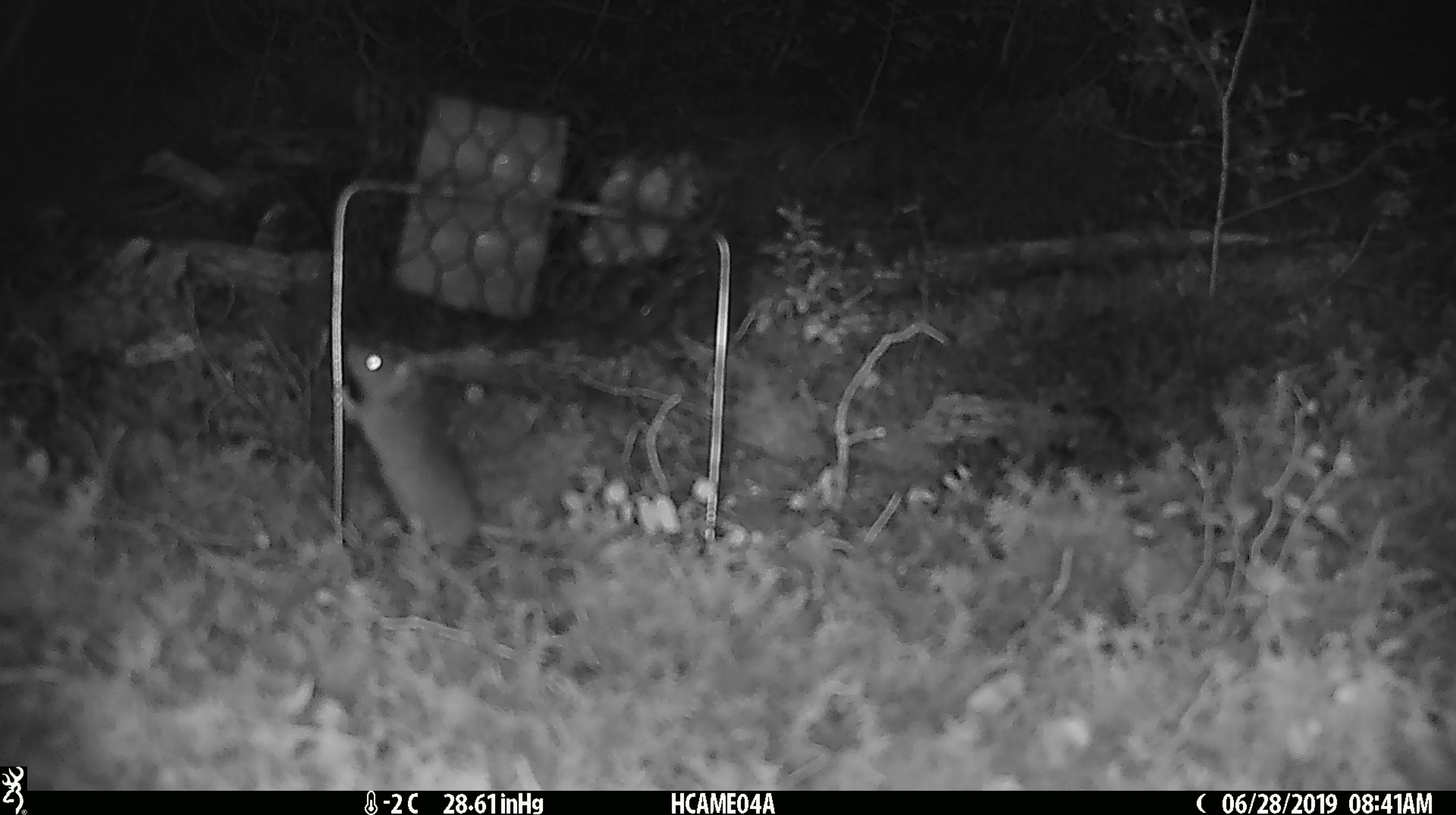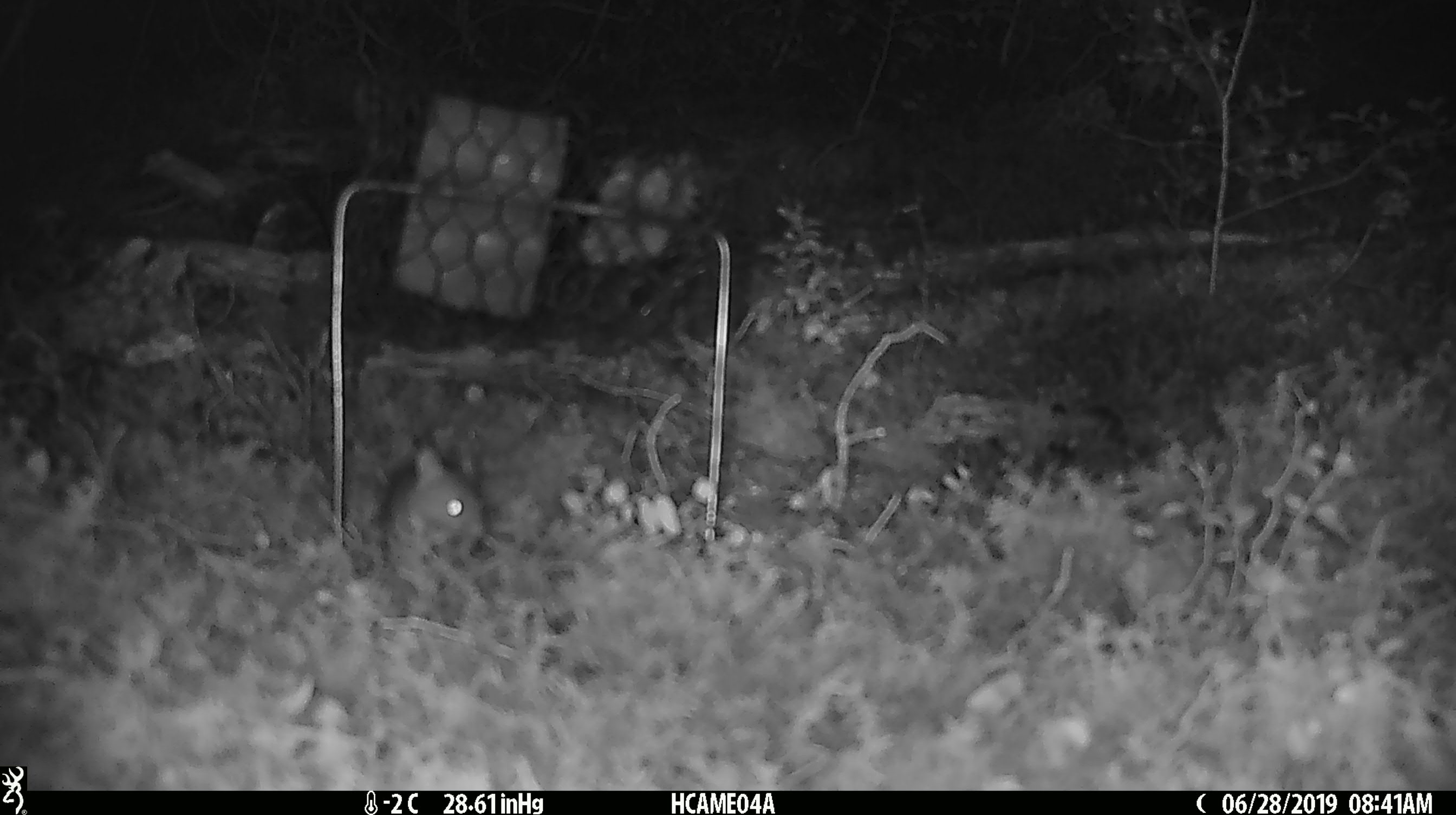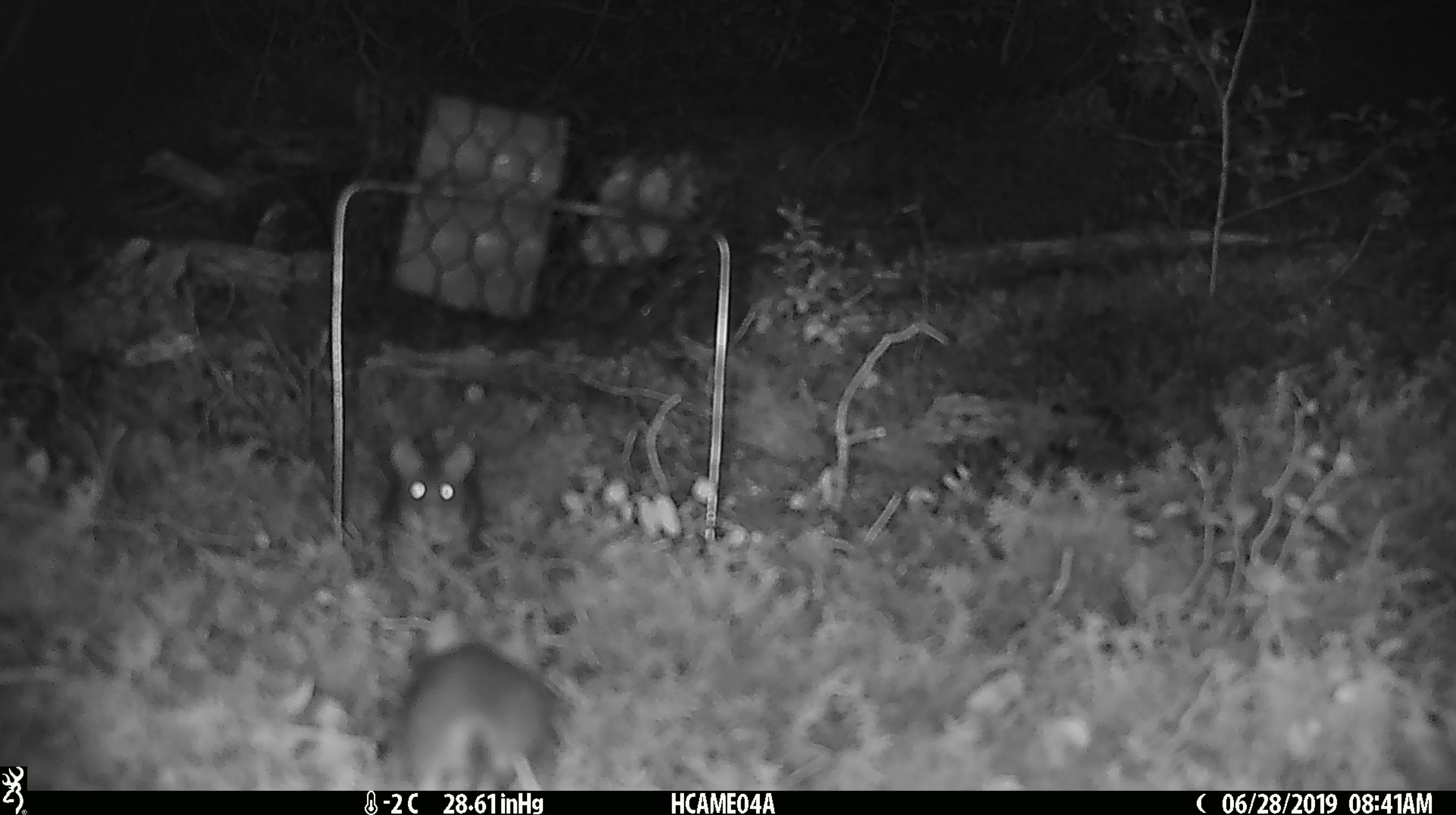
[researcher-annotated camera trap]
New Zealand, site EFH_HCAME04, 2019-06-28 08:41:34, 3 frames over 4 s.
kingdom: Animalia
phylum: Chordata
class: Mammalia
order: Rodentia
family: Muridae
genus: Mus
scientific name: Mus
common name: mouse